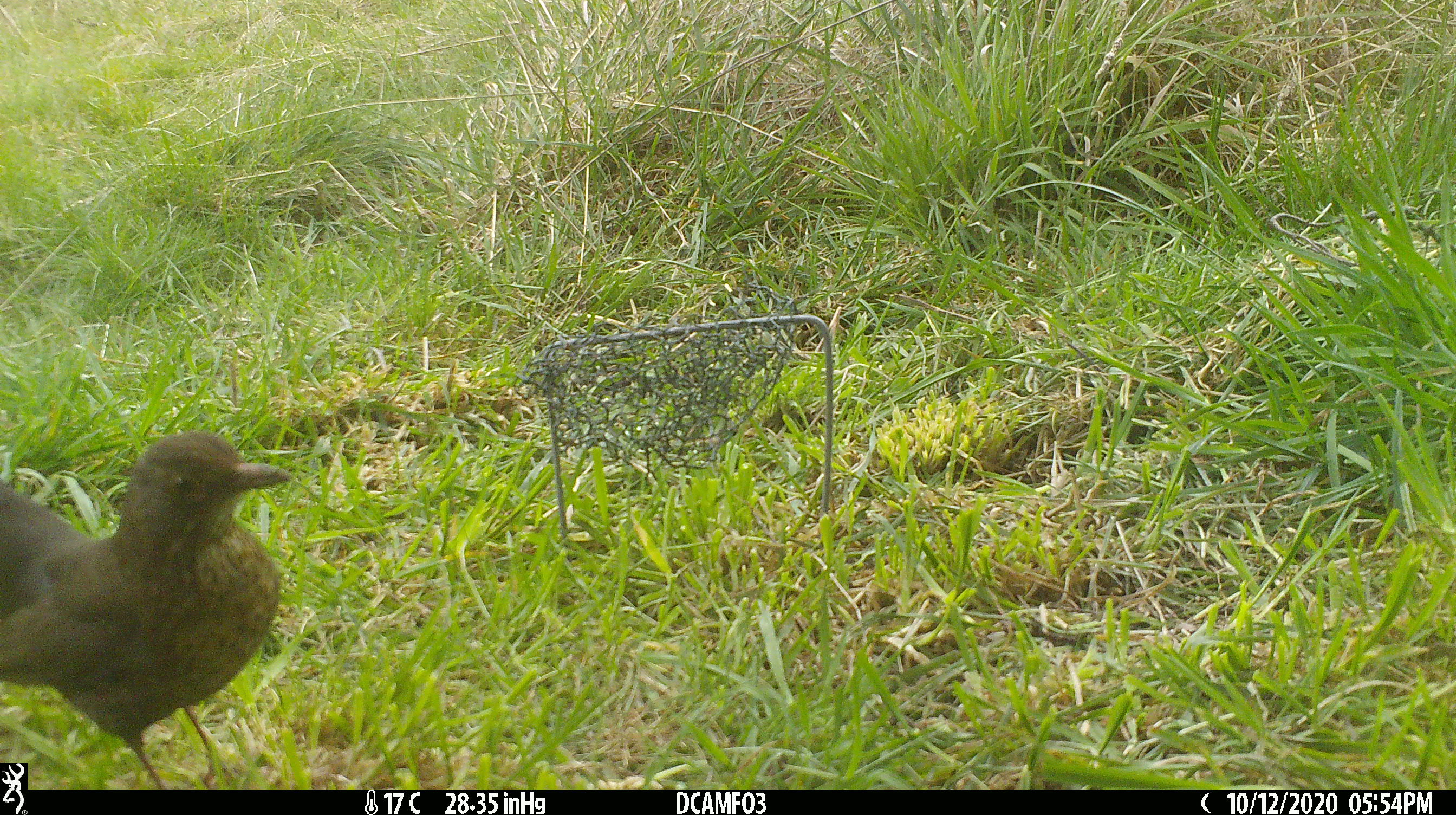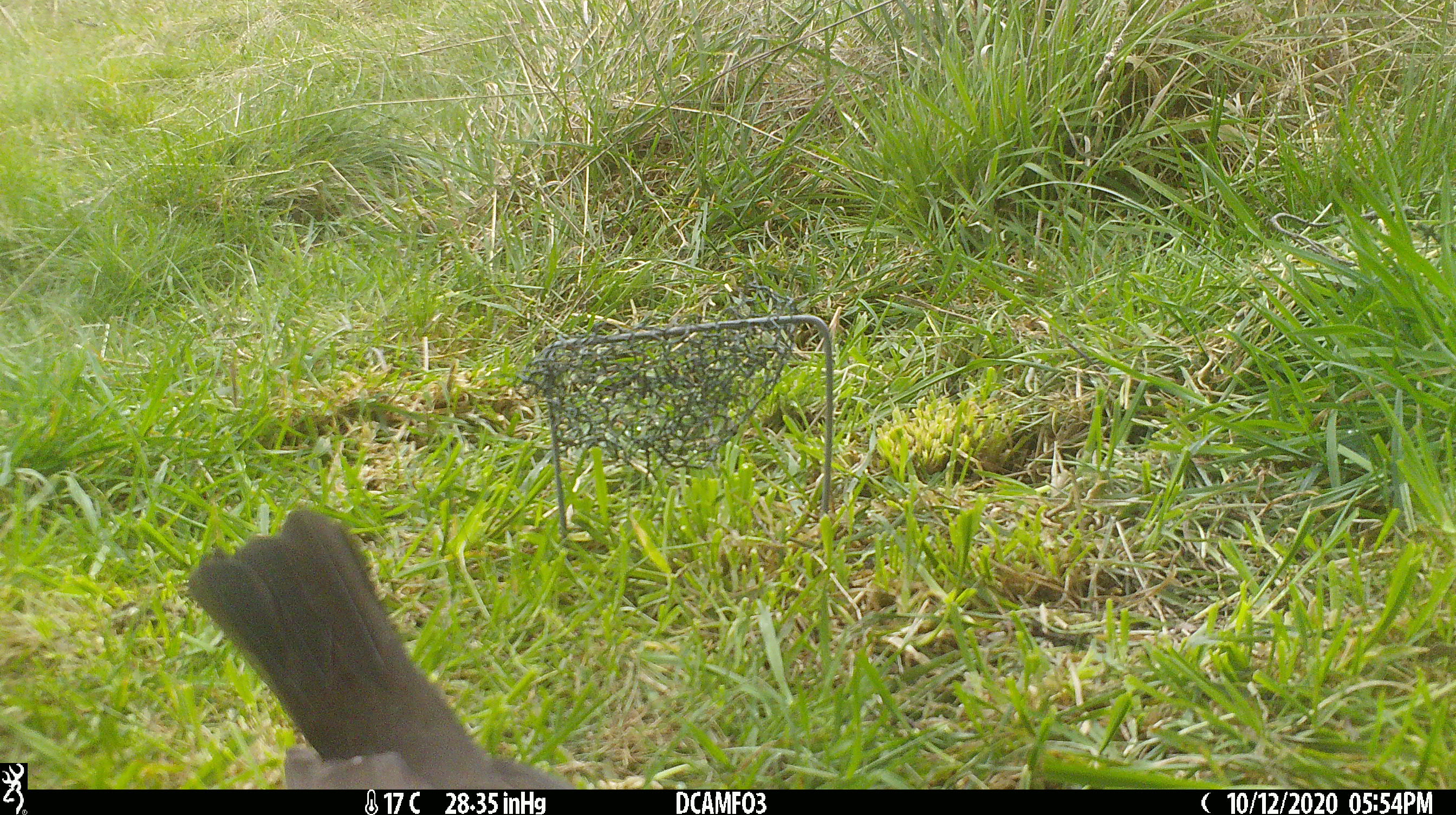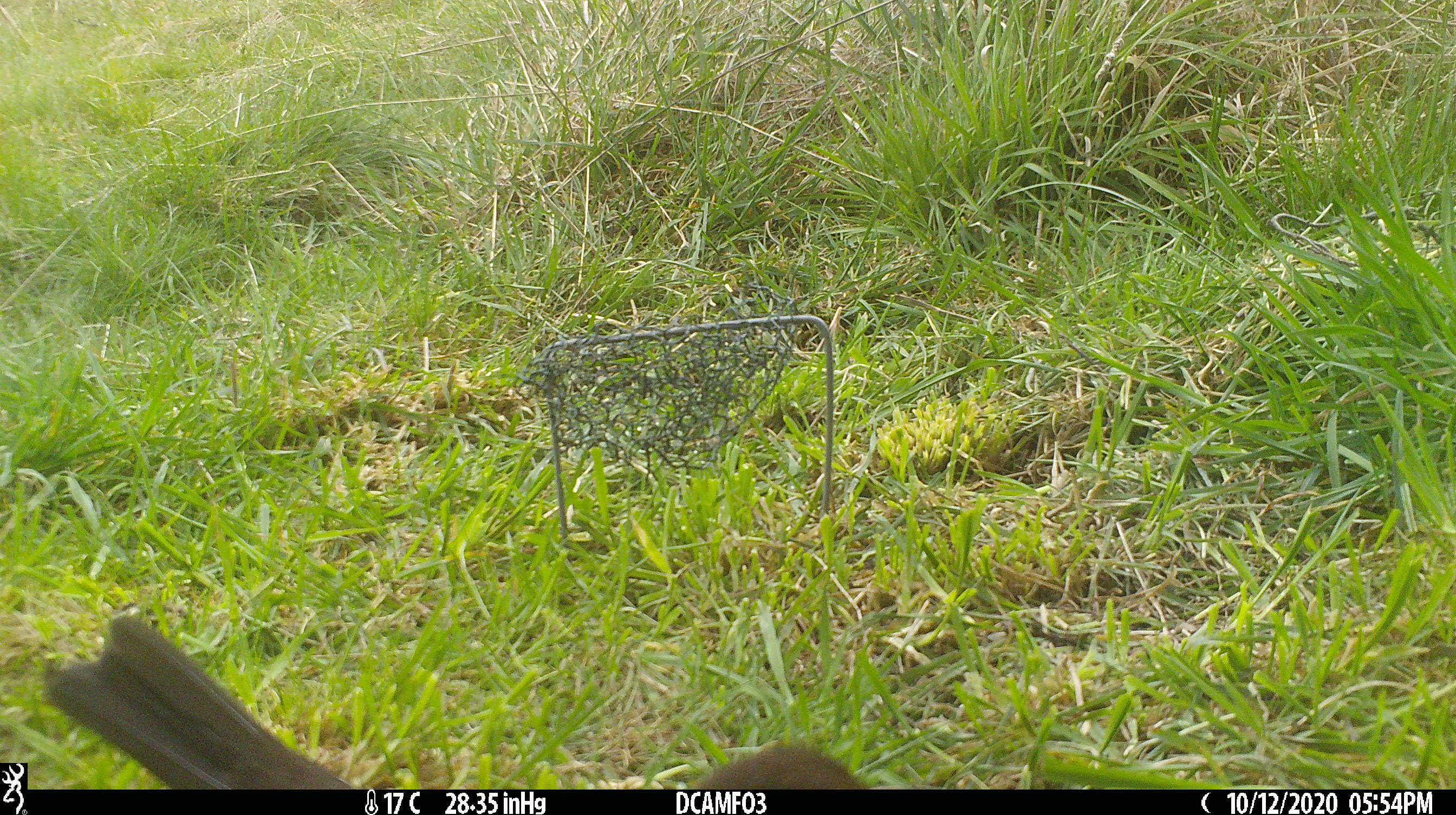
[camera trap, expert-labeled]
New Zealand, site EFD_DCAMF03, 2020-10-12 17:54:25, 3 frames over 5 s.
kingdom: Animalia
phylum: Chordata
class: Aves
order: Passeriformes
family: Turdidae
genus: Turdus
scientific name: Turdus merula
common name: eurasian blackbird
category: blackbird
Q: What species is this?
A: Blackbird (eurasian blackbird) (Turdus merula).